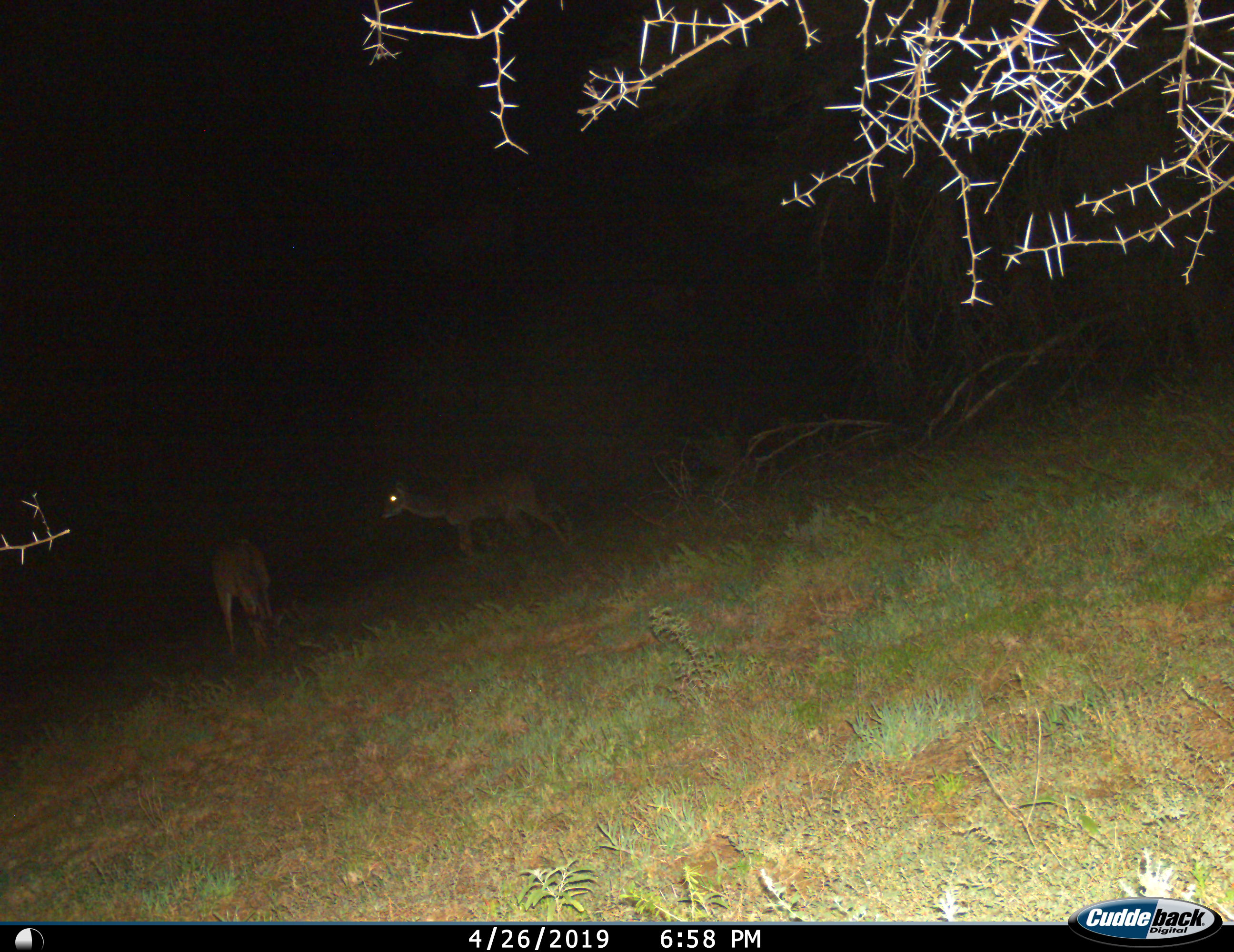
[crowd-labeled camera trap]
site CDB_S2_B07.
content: unidentified animal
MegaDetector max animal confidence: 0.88